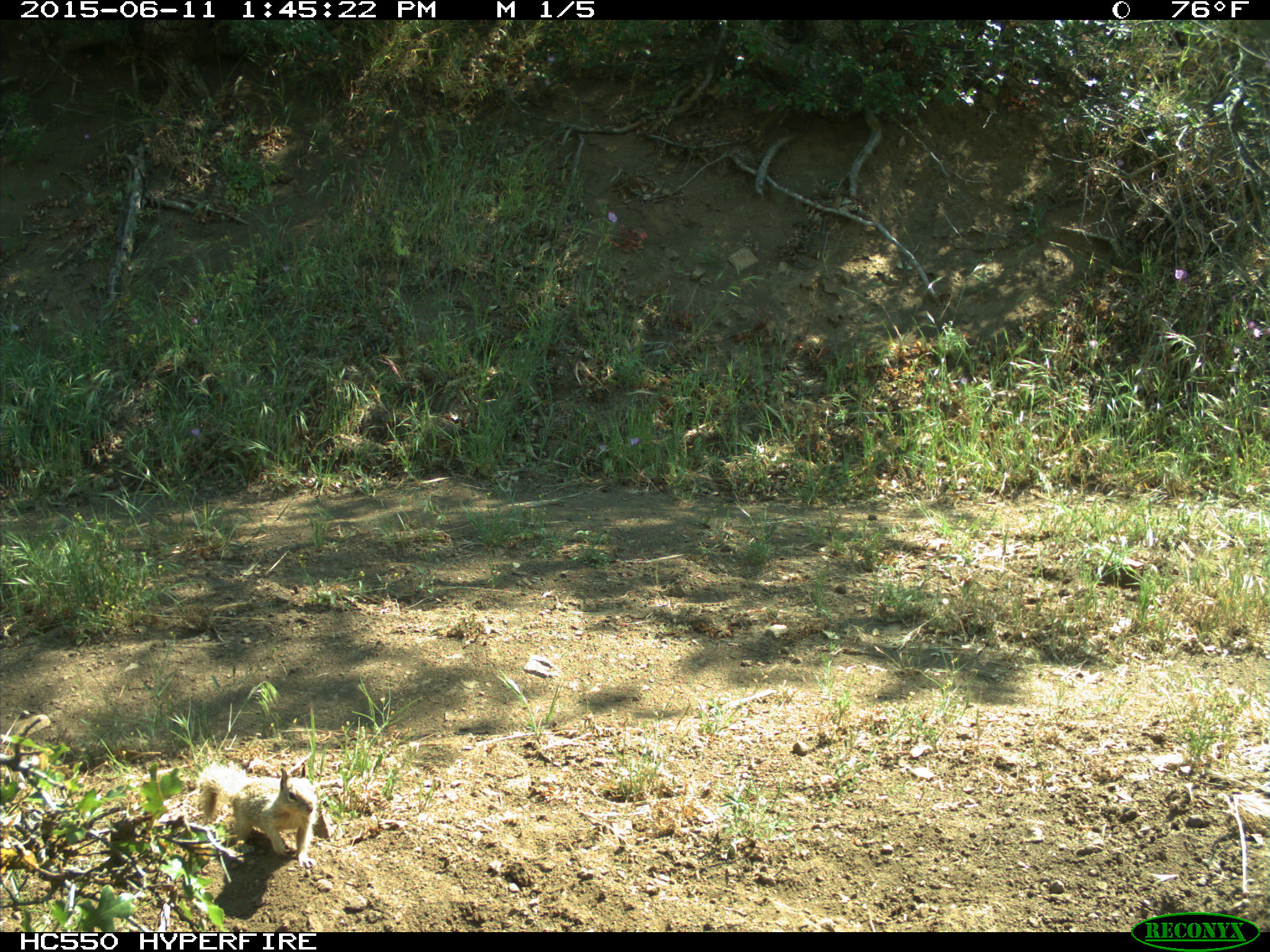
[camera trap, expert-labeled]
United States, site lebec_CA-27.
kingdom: Animalia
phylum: Chordata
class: Mammalia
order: Rodentia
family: Sciuridae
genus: Otospermophilus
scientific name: Otospermophilus beecheyi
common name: california ground squirrel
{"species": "Otospermophilus beecheyi (california ground squirrel)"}